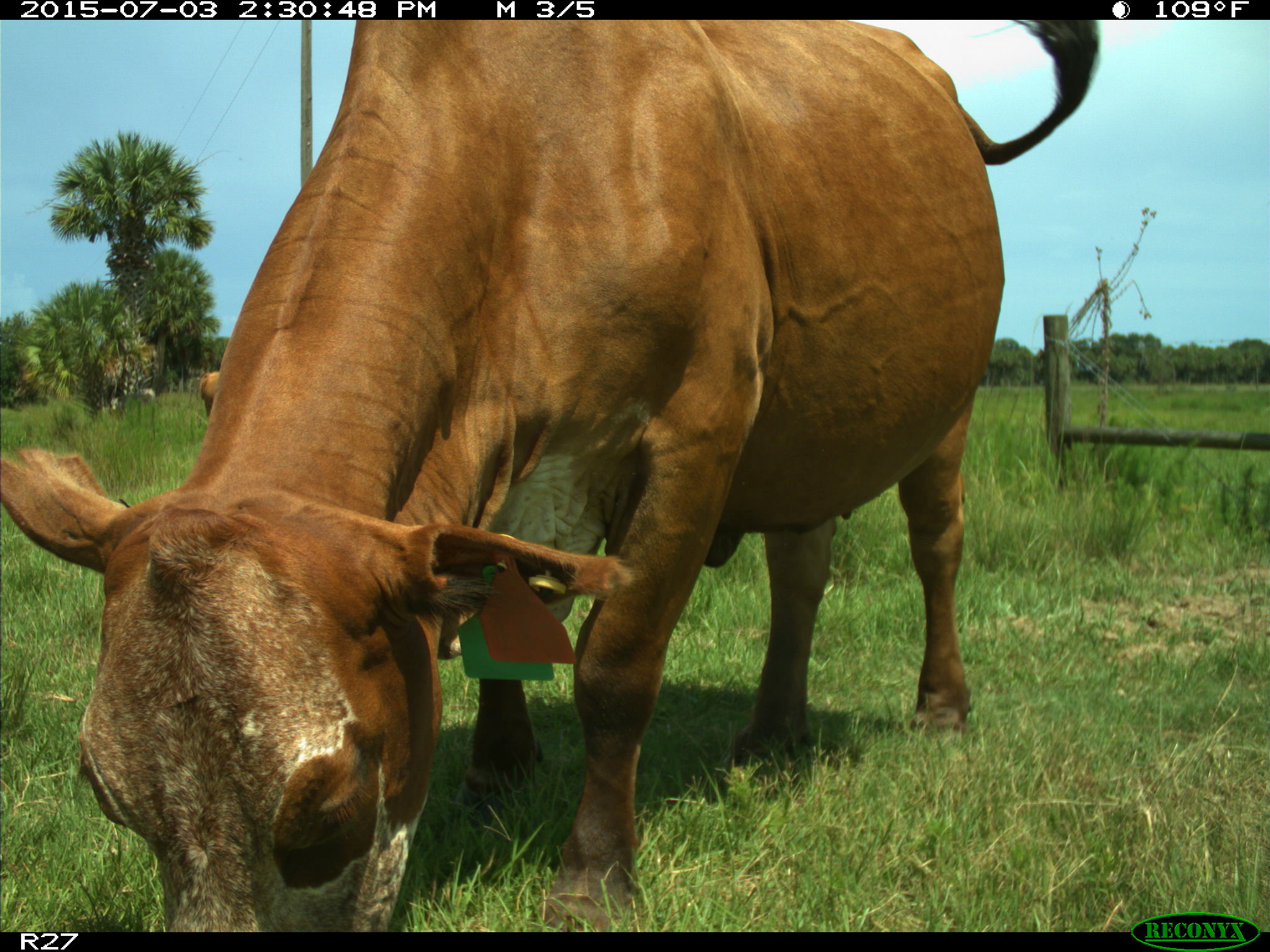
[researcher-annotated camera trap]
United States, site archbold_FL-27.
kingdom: Animalia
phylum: Chordata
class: Mammalia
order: Artiodactyla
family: Bovidae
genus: Bos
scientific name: Bos taurus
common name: domestic cow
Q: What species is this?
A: Bos taurus (domestic cow).